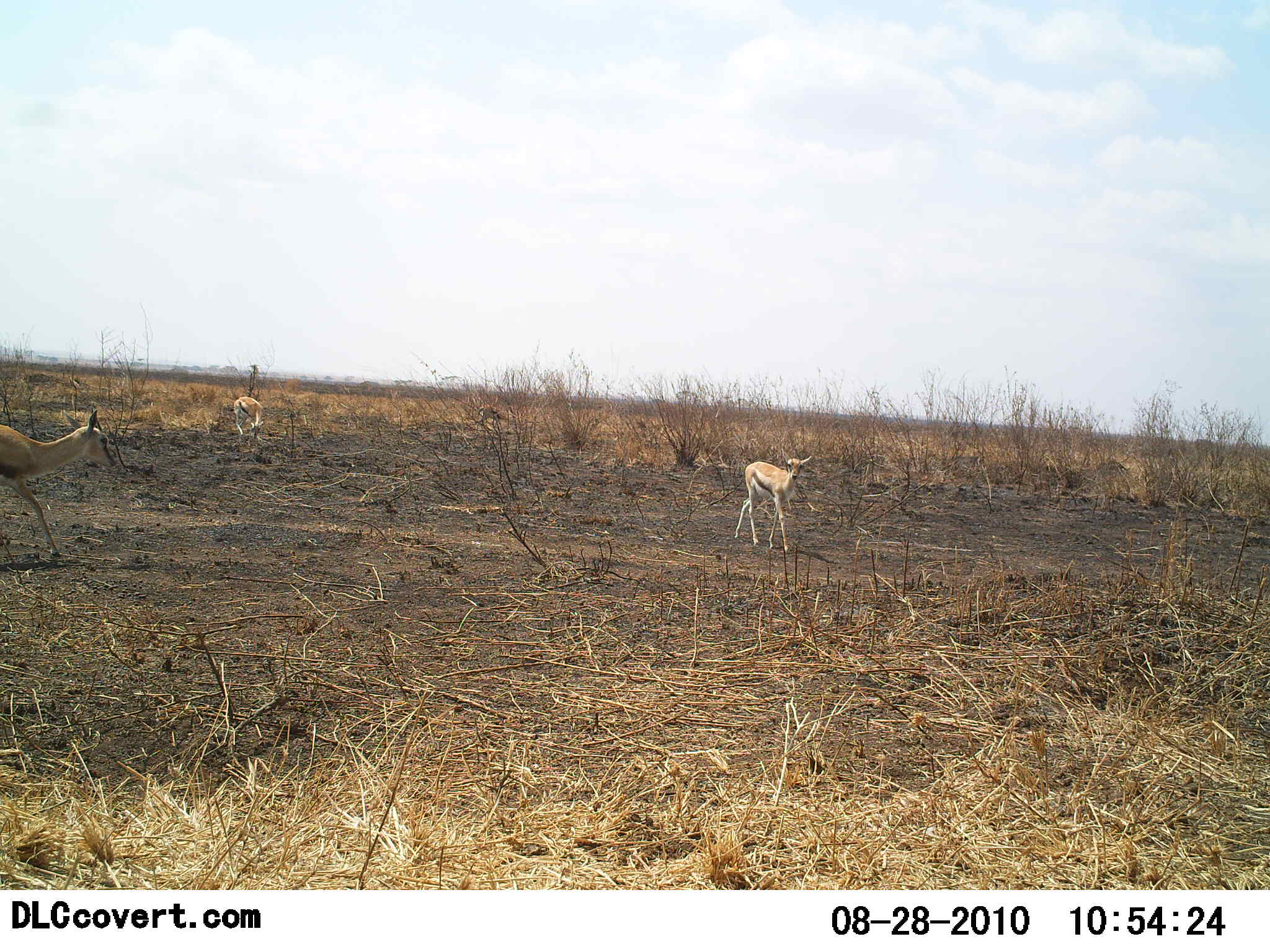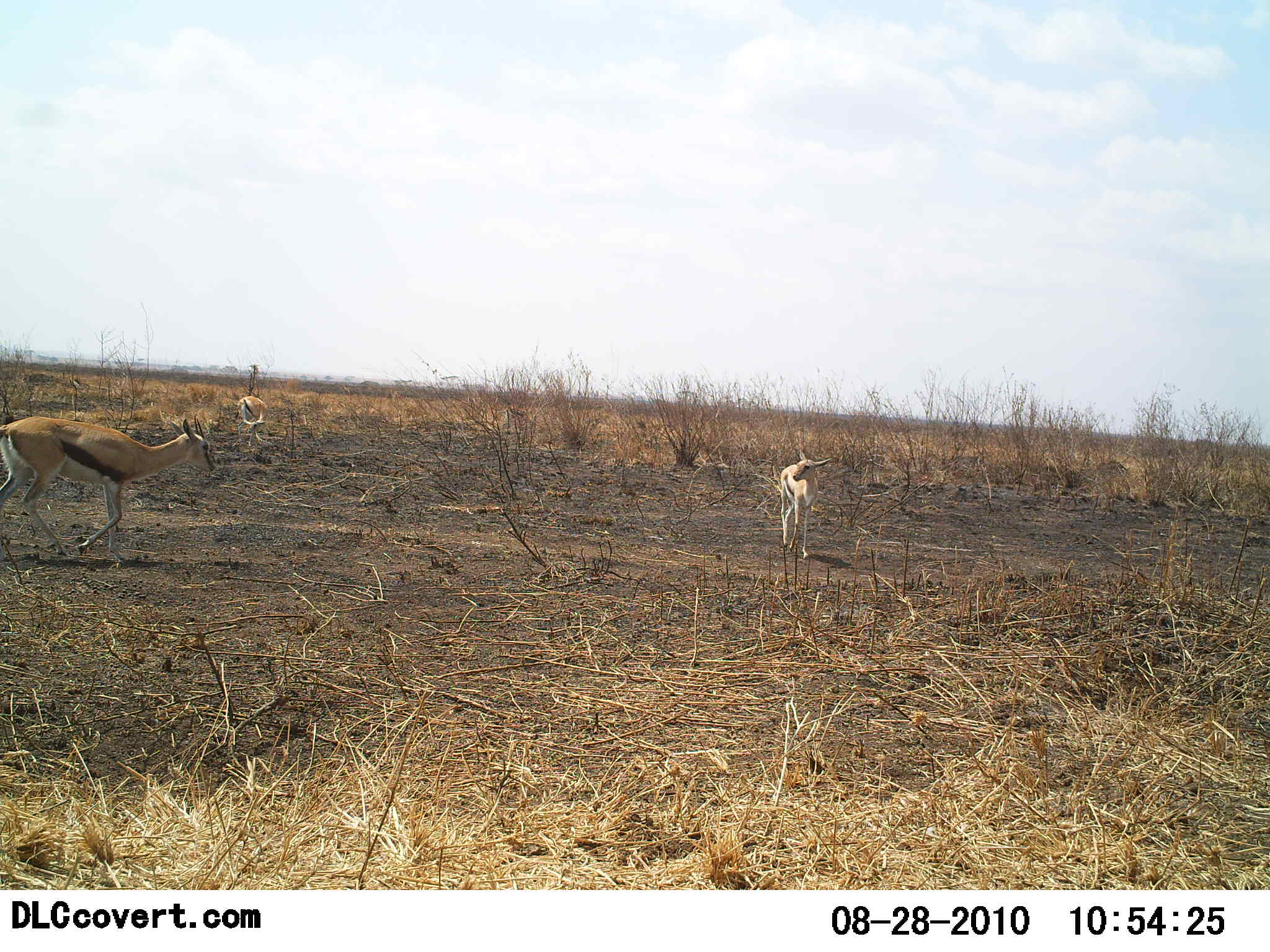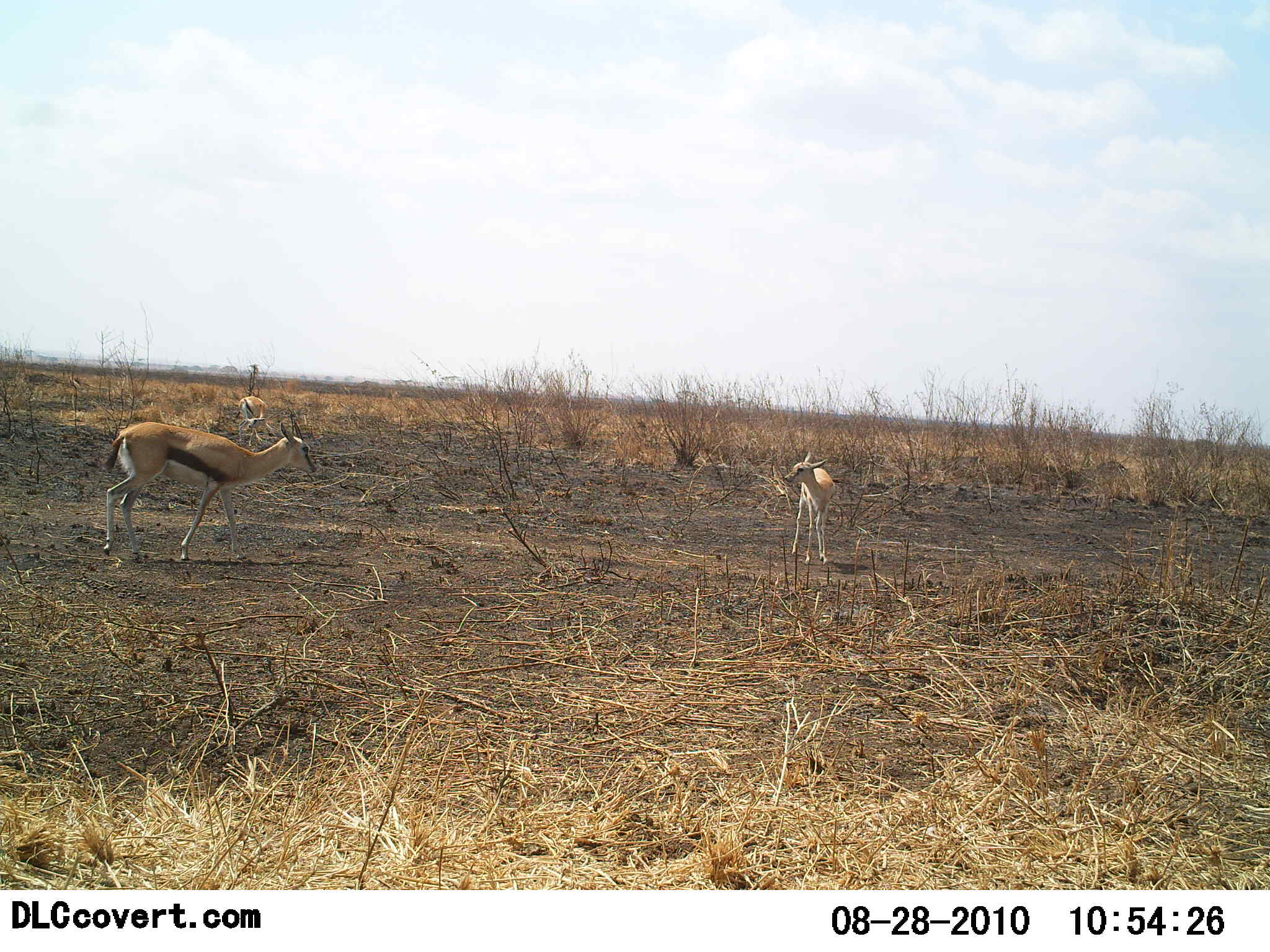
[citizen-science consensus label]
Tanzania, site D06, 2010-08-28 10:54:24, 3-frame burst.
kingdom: Animalia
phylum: Chordata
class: Mammalia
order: Artiodactyla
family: Bovidae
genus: Eudorcas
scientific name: Eudorcas thomsonii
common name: thomson's gazelle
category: gazellethomsons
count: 4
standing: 45%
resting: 0%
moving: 82%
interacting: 0%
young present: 45%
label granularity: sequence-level